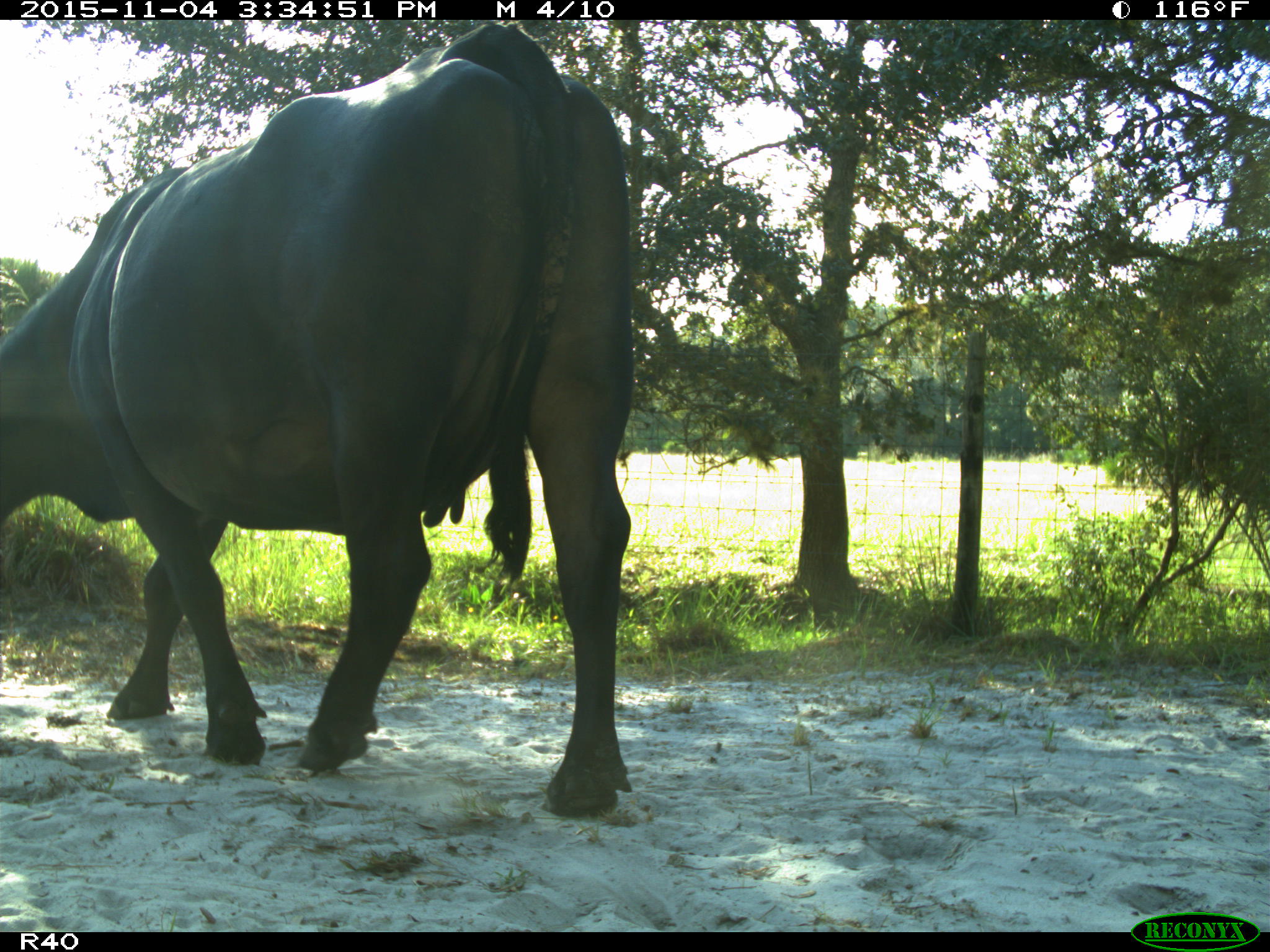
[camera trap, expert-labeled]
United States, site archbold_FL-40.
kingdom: Animalia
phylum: Chordata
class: Mammalia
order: Artiodactyla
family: Bovidae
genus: Bos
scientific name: Bos taurus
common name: domestic cow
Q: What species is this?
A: Bos taurus (domestic cow).